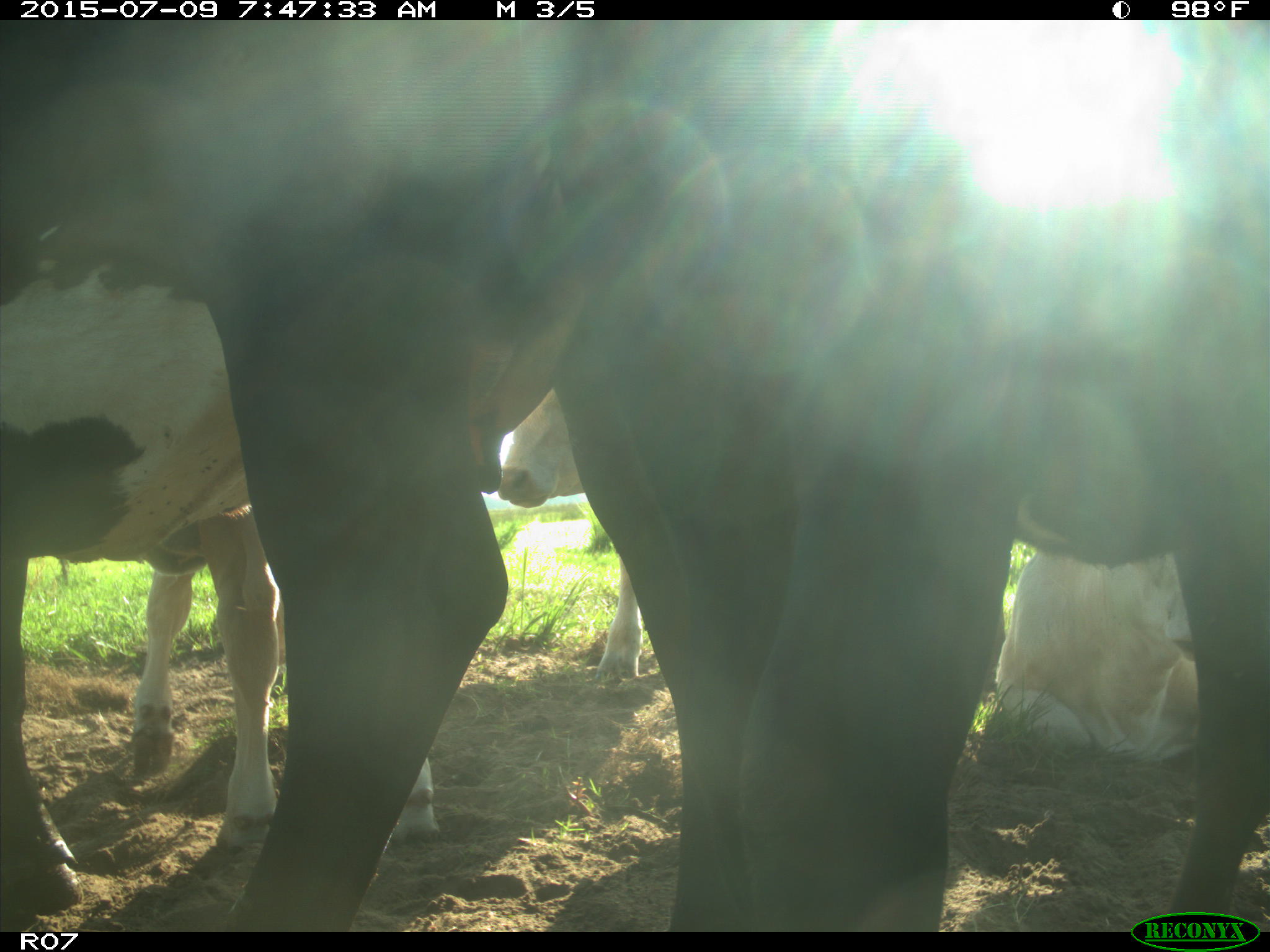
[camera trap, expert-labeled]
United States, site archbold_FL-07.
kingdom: Animalia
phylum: Chordata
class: Mammalia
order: Artiodactyla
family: Bovidae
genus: Bos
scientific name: Bos taurus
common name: domestic cow